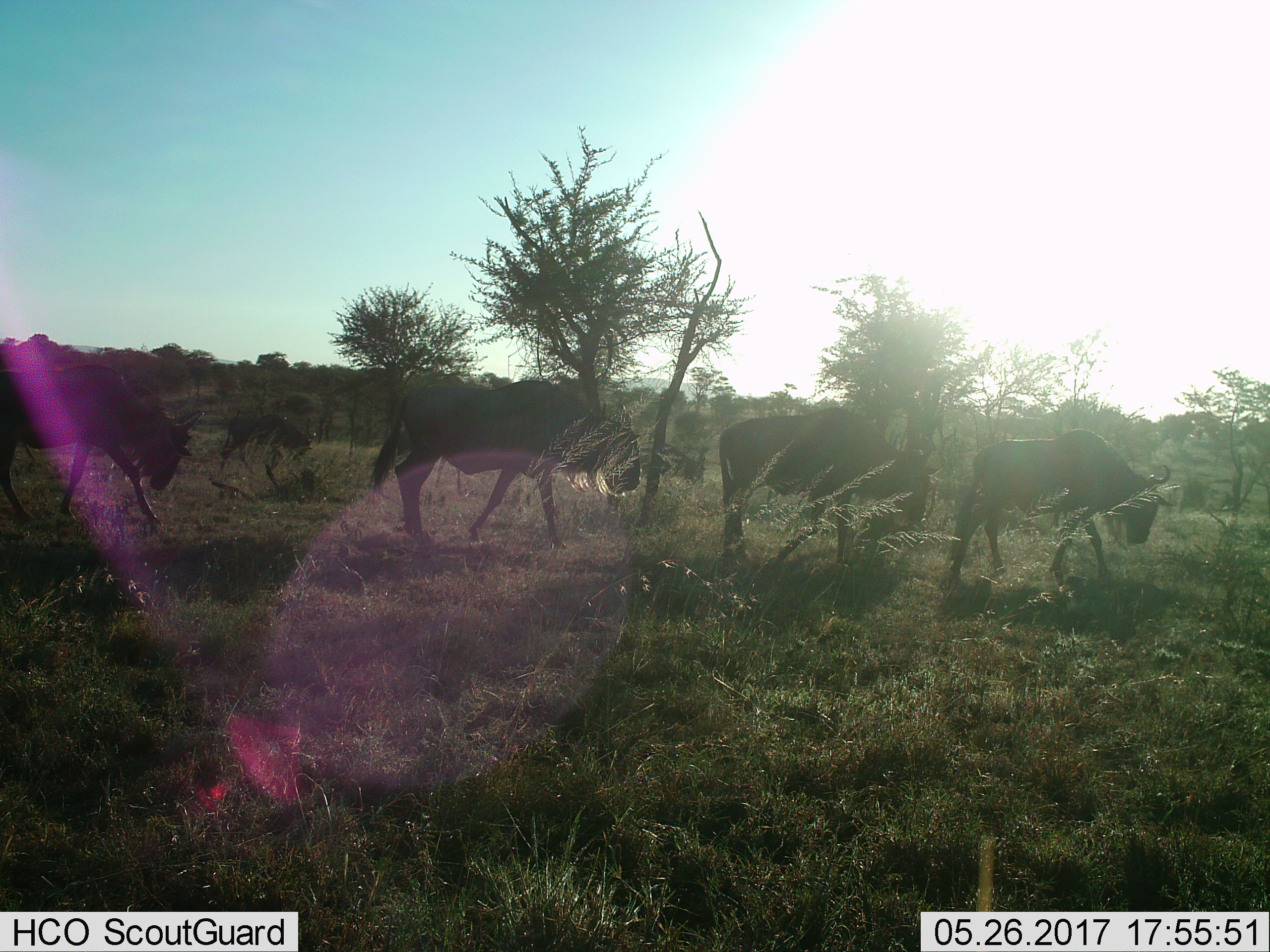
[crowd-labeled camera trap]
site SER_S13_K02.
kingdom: Animalia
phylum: Chordata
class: Mammalia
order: Artiodactyla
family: Bovidae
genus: Connochaetes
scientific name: Connochaetes taurinus taurinus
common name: blue wildebeest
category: wildebeestblue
Wildebeestblue (blue wildebeest) (Connochaetes taurinus taurinus), count 5. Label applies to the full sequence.